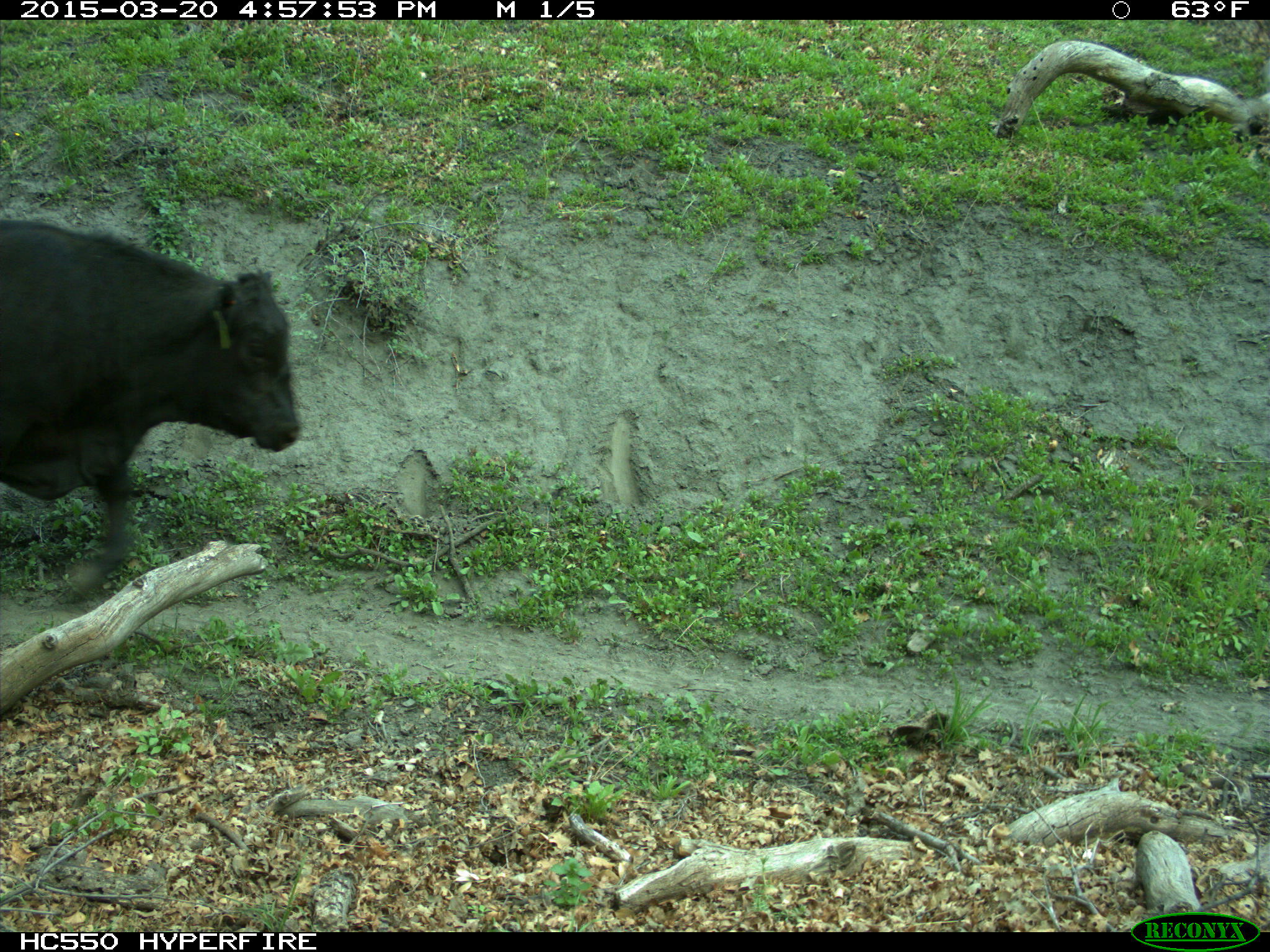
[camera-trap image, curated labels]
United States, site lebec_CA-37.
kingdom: Animalia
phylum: Chordata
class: Mammalia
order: Artiodactyla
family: Bovidae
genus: Bos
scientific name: Bos taurus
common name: domestic cow